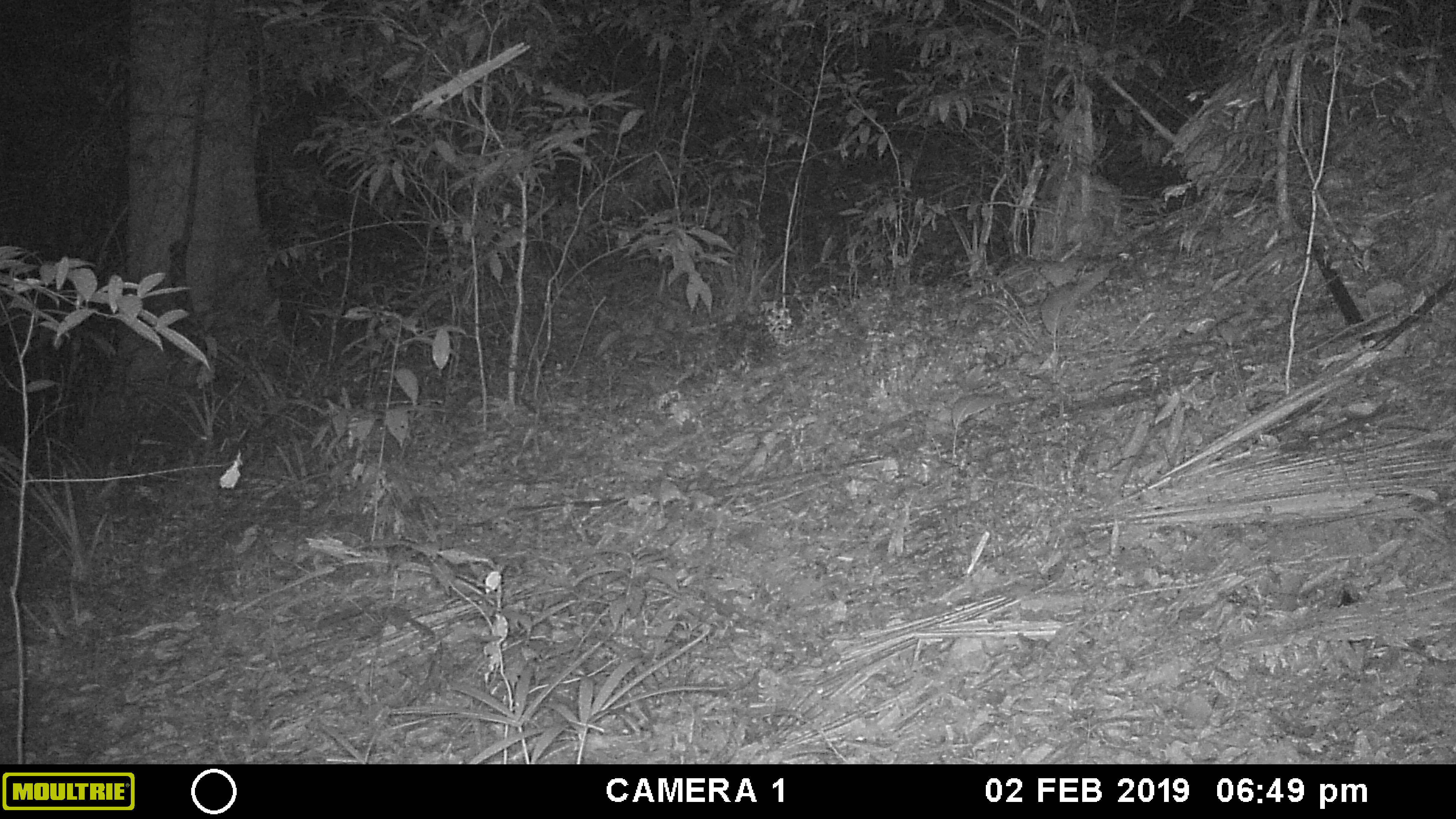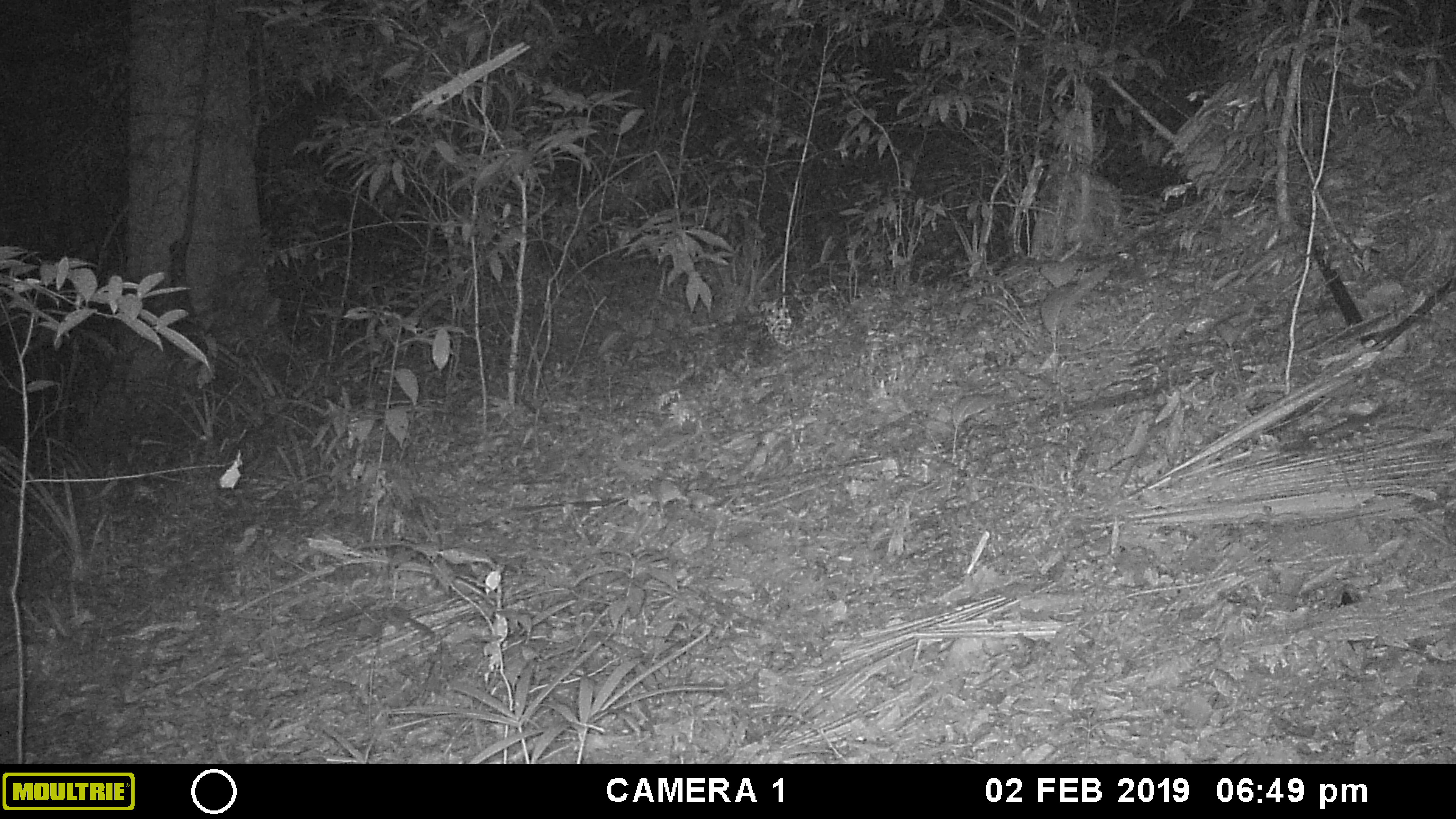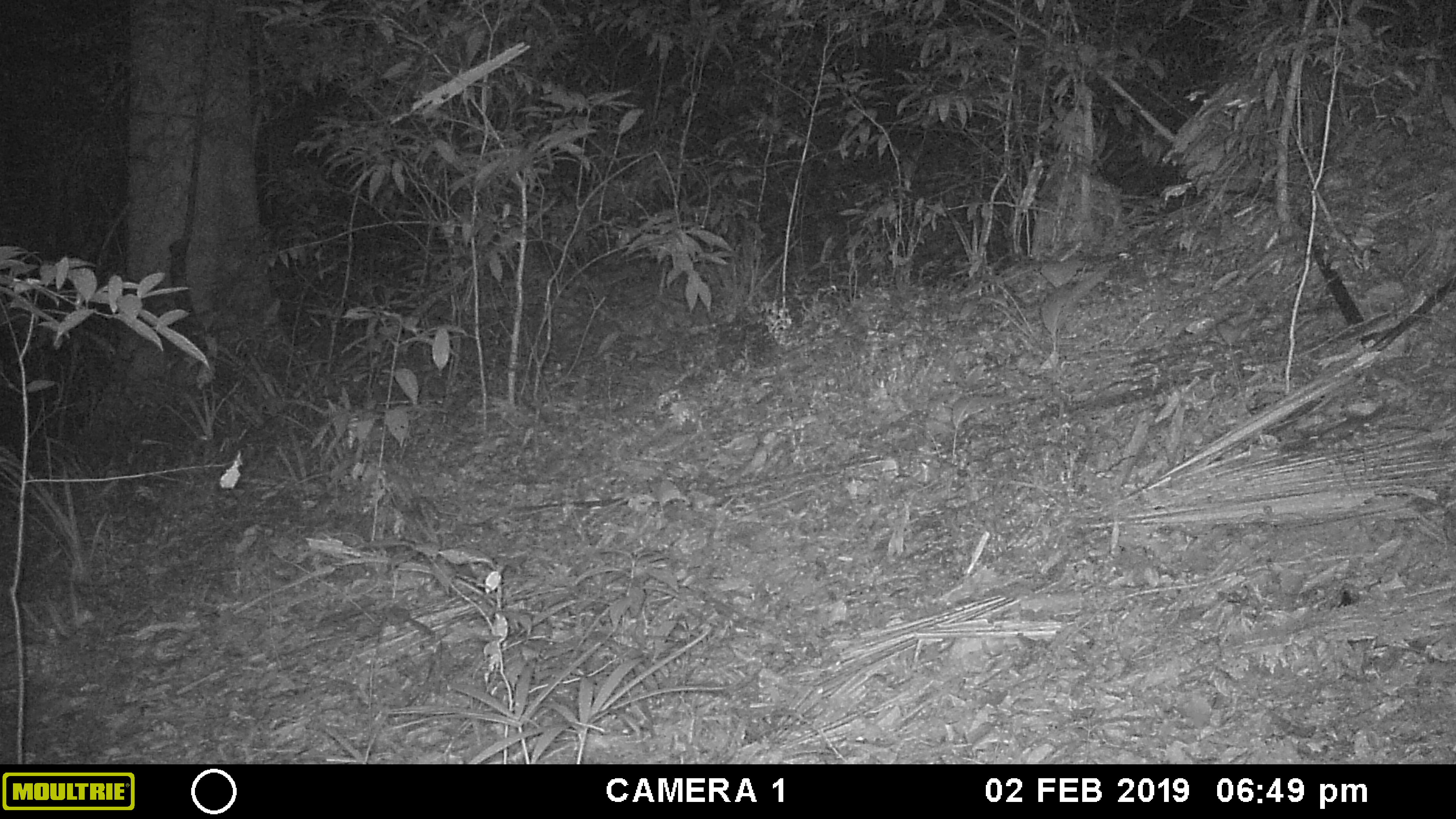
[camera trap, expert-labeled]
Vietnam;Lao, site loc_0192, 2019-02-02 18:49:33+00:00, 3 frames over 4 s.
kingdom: Animalia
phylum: Chordata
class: Mammalia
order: Artiodactyla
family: Cervidae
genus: Rusa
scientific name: Rusa unicolor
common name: sambar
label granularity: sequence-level